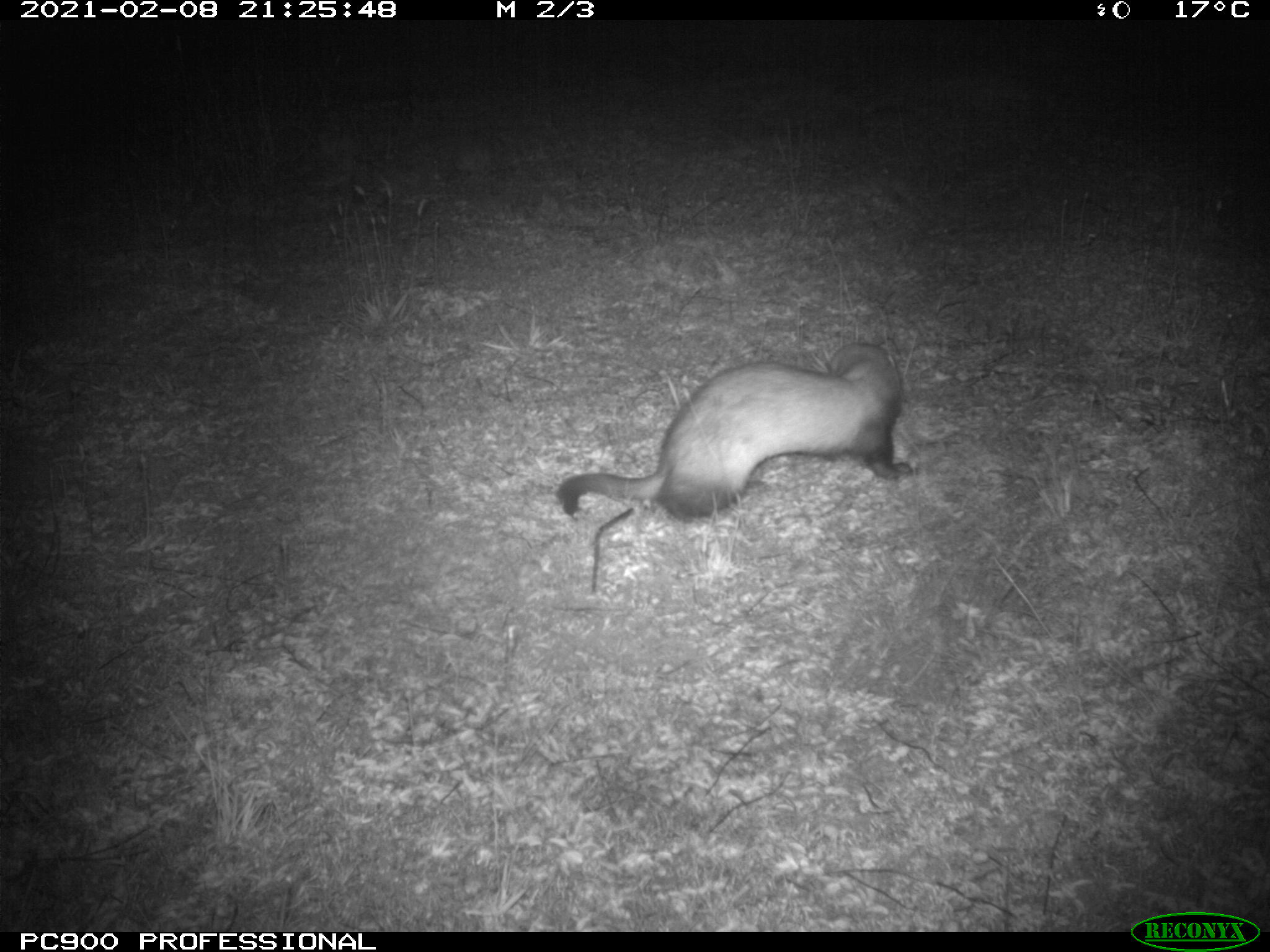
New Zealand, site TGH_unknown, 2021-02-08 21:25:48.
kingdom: Animalia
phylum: Chordata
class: Mammalia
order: Carnivora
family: Mustelidae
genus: Mustela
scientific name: Mustela furo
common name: ferret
Ferret (Mustela furo).